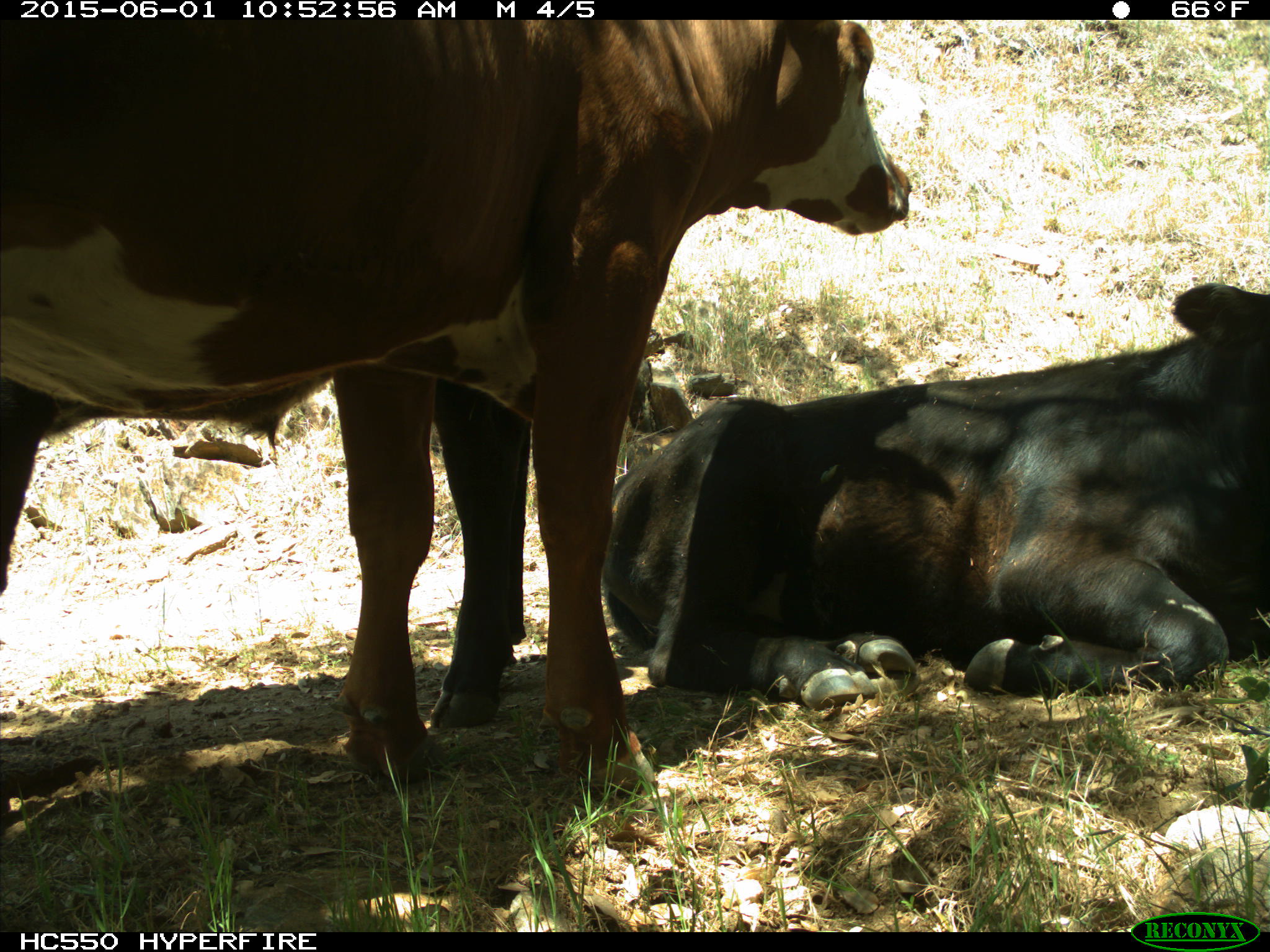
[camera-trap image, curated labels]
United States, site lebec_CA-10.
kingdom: Animalia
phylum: Chordata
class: Mammalia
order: Artiodactyla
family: Bovidae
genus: Bos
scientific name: Bos taurus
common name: domestic cow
Bos taurus (domestic cow).